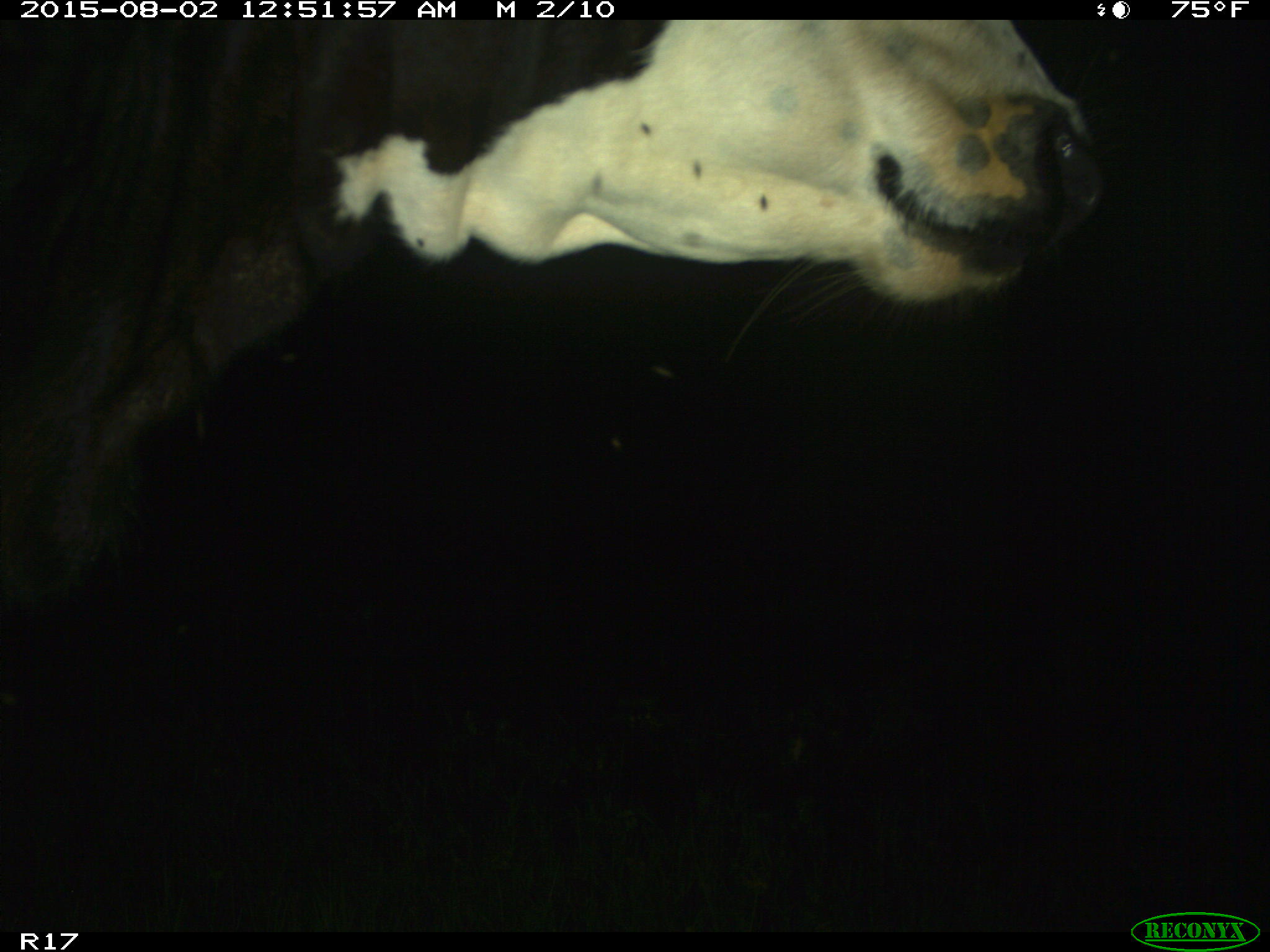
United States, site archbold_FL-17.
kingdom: Animalia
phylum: Chordata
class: Mammalia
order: Artiodactyla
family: Bovidae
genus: Bos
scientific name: Bos taurus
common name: domestic cow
Bos taurus (domestic cow).